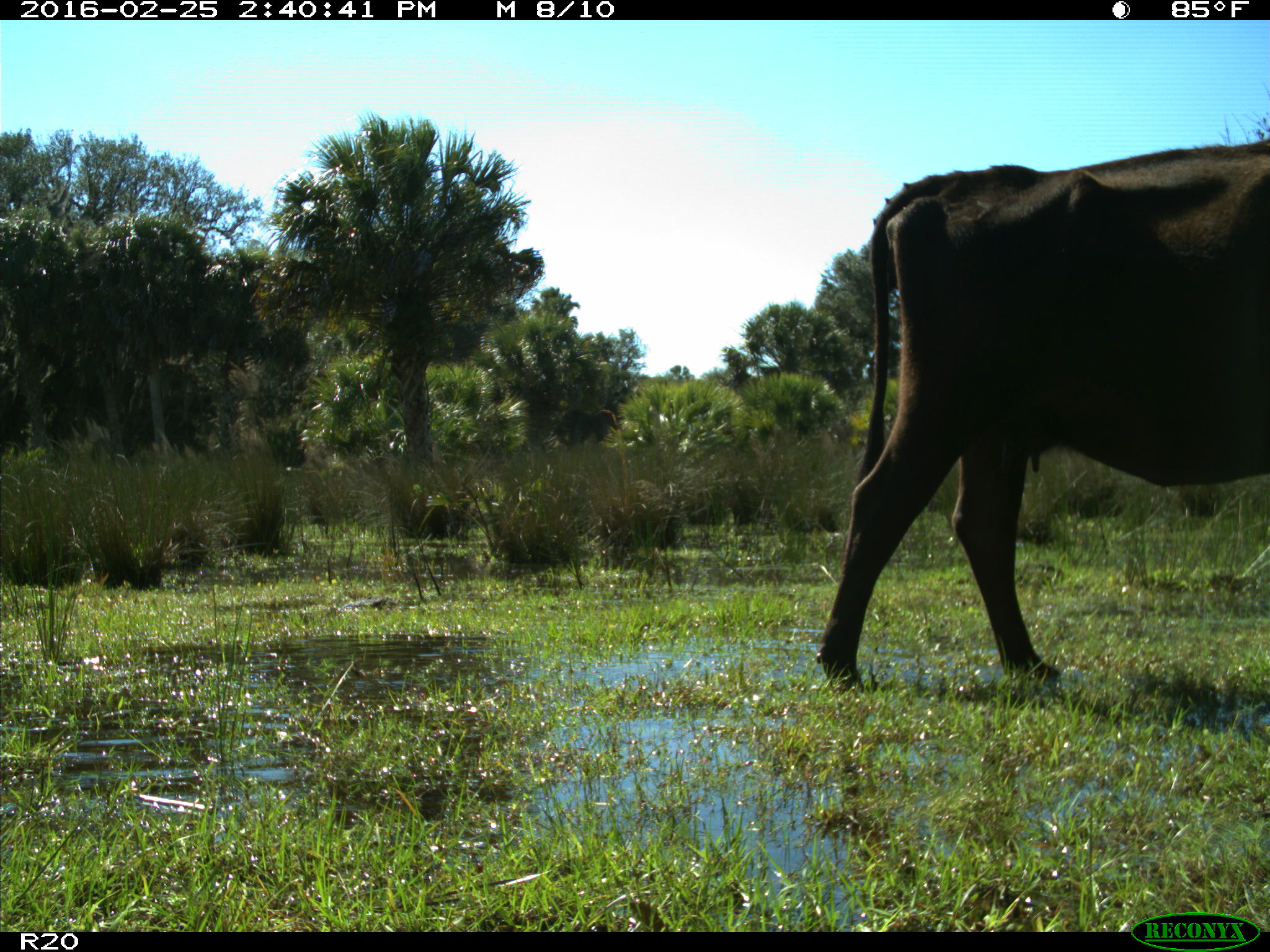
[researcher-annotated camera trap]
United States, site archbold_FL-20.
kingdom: Animalia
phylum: Chordata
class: Mammalia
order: Artiodactyla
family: Bovidae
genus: Bos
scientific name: Bos taurus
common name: domestic cow